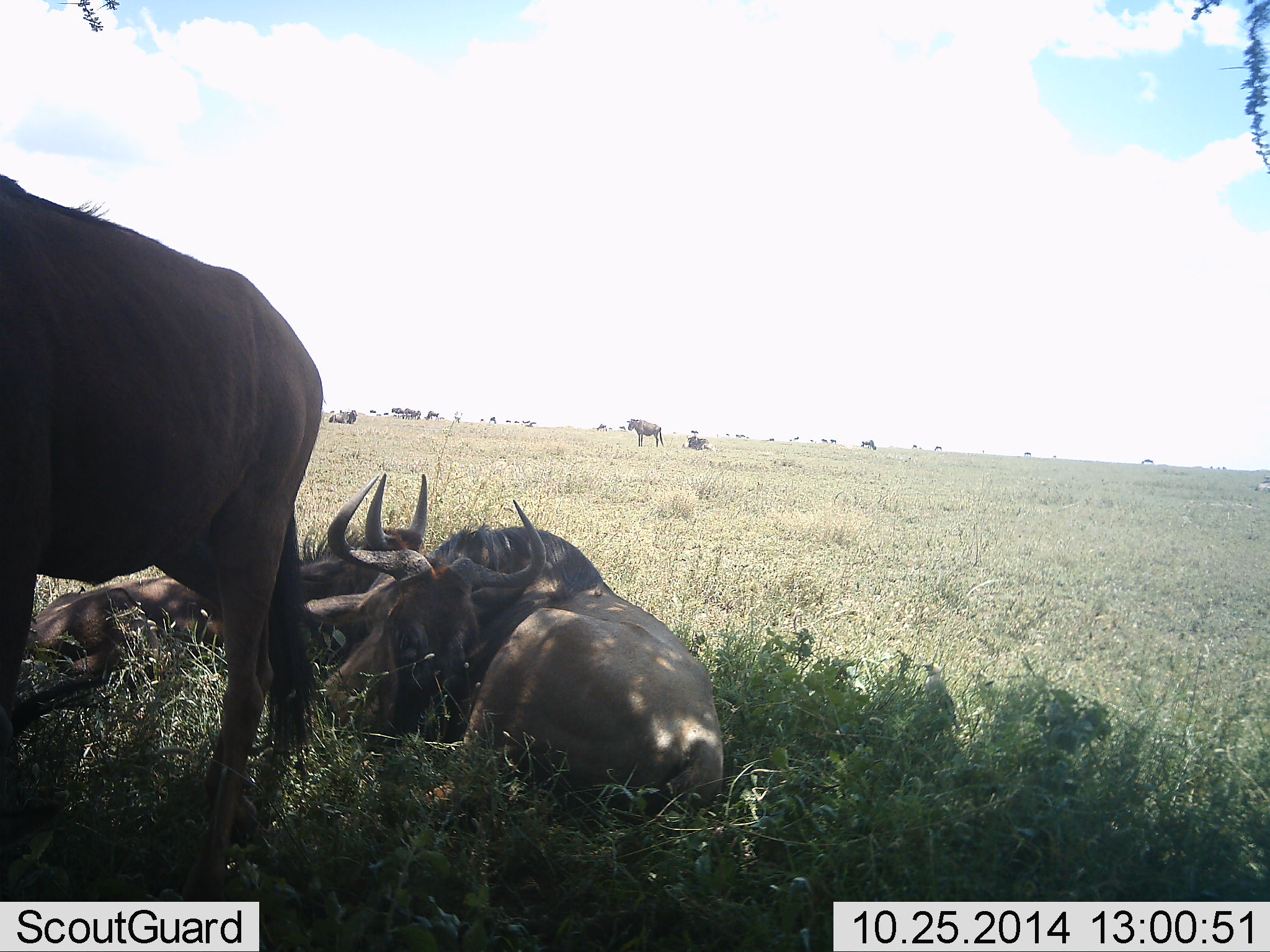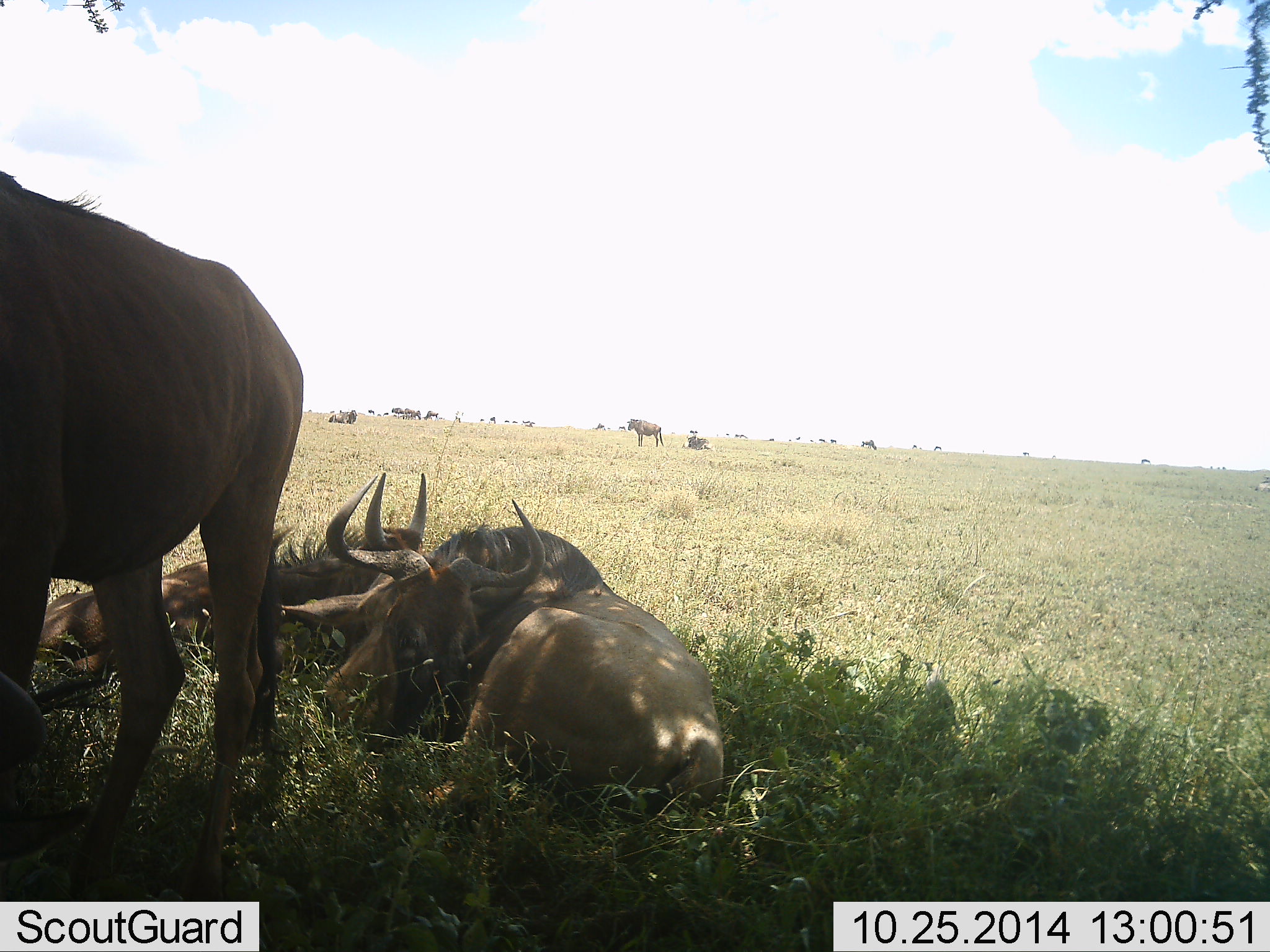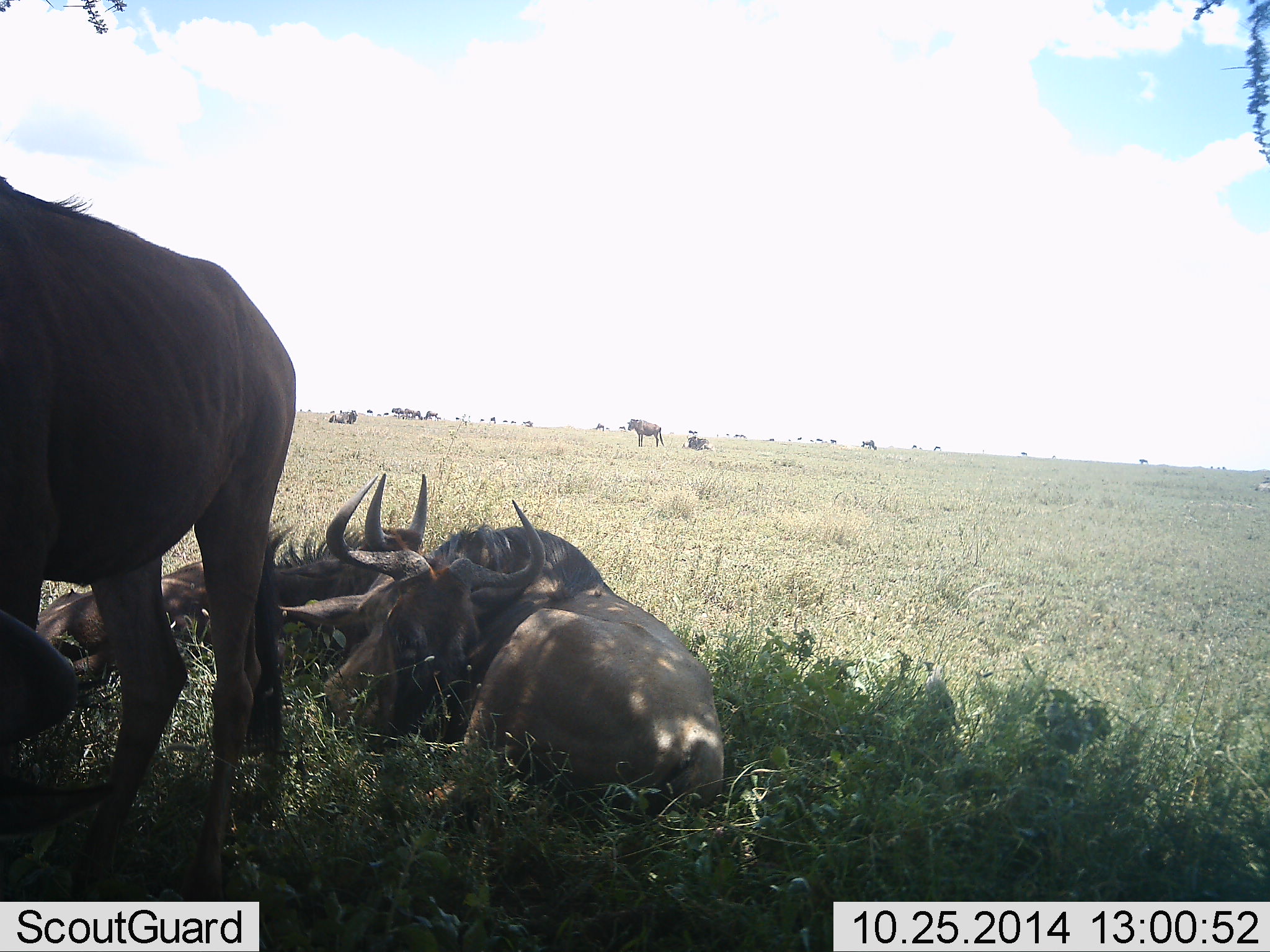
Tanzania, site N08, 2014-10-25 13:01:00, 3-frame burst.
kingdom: Animalia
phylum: Chordata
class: Mammalia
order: Artiodactyla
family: Bovidae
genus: Connochaetes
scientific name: Connochaetes taurinus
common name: blue wildebeest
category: wildebeest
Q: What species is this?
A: Wildebeest (blue wildebeest) (Connochaetes taurinus).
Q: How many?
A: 11-50.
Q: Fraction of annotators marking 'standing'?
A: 100%.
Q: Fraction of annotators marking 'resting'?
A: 100%.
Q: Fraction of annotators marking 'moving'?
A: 10%.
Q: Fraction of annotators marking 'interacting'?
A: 0%.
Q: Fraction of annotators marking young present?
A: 0%.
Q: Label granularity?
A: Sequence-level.